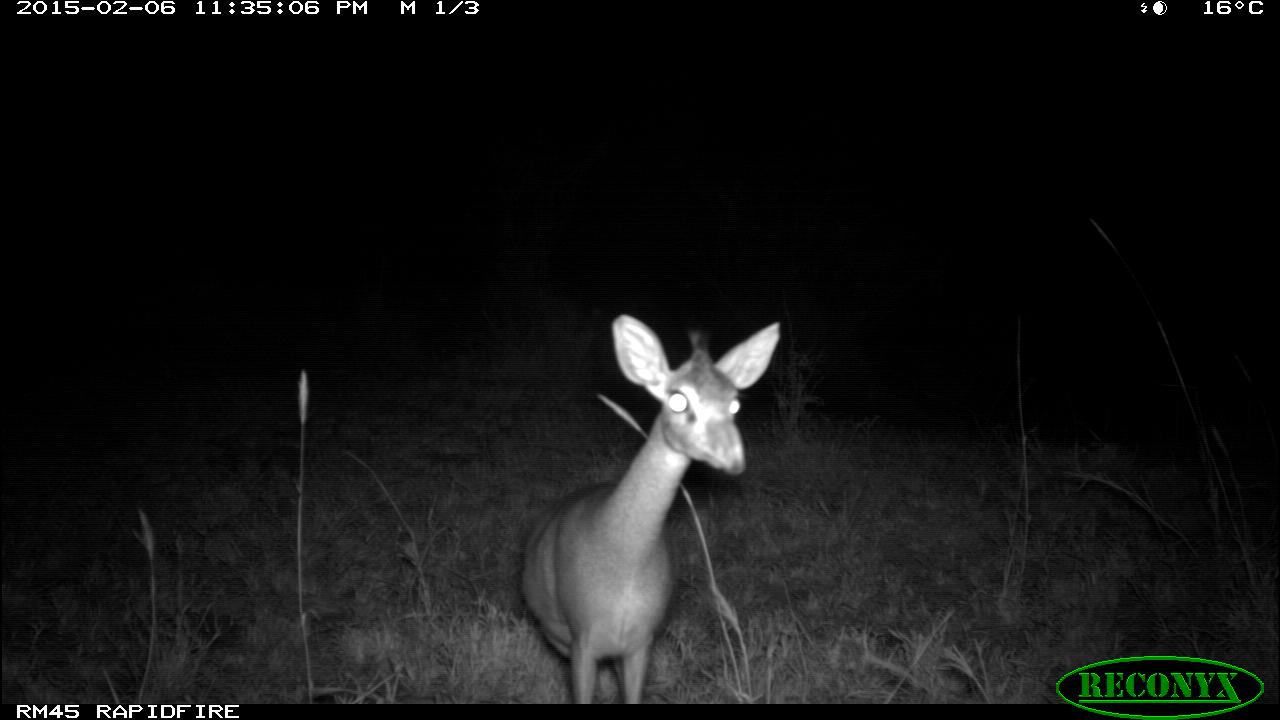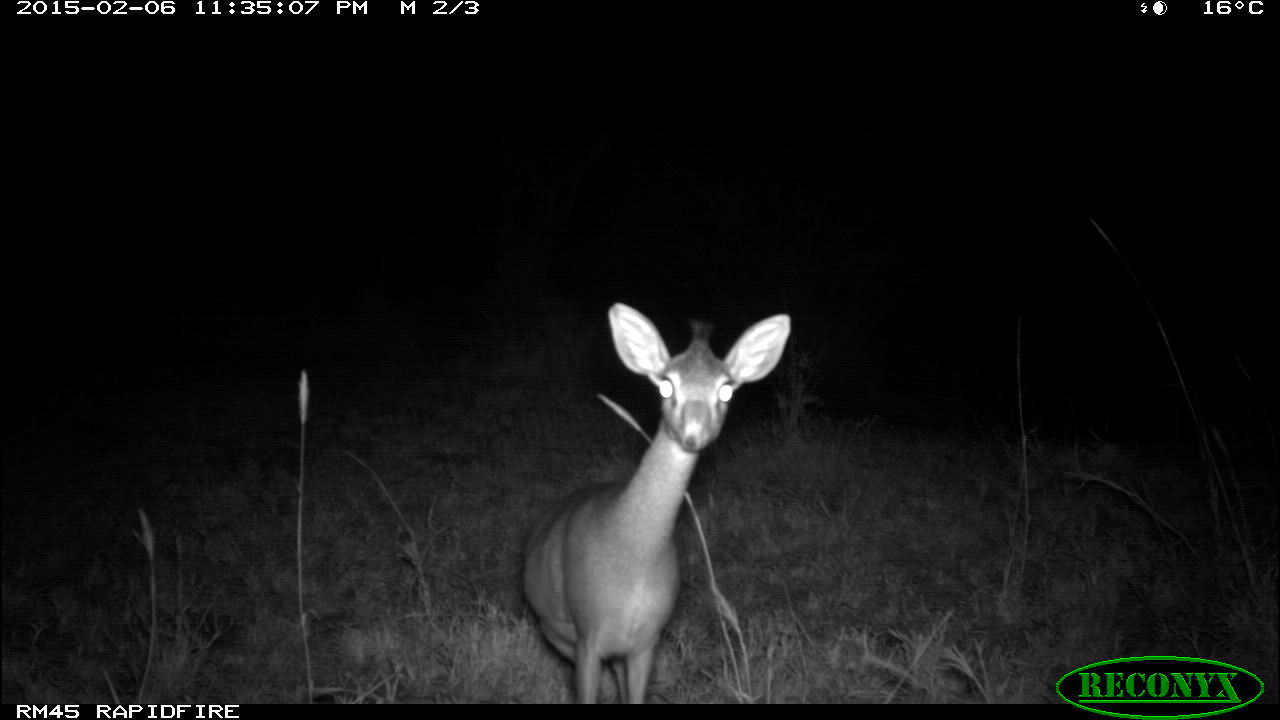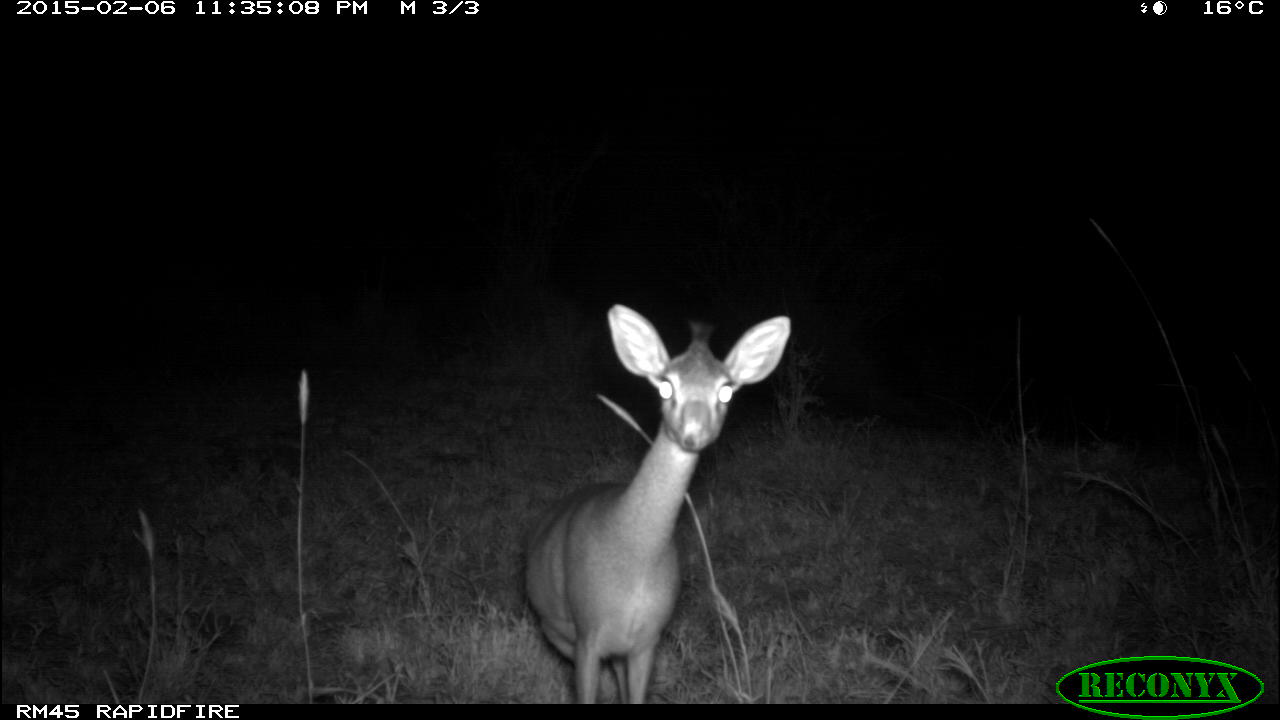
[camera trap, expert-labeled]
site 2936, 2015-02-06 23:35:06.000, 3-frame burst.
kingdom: Animalia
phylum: Chordata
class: Mammalia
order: Artiodactyla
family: Bovidae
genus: Madoqua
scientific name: Madoqua guentheri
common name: günther's dik-dik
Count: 1.